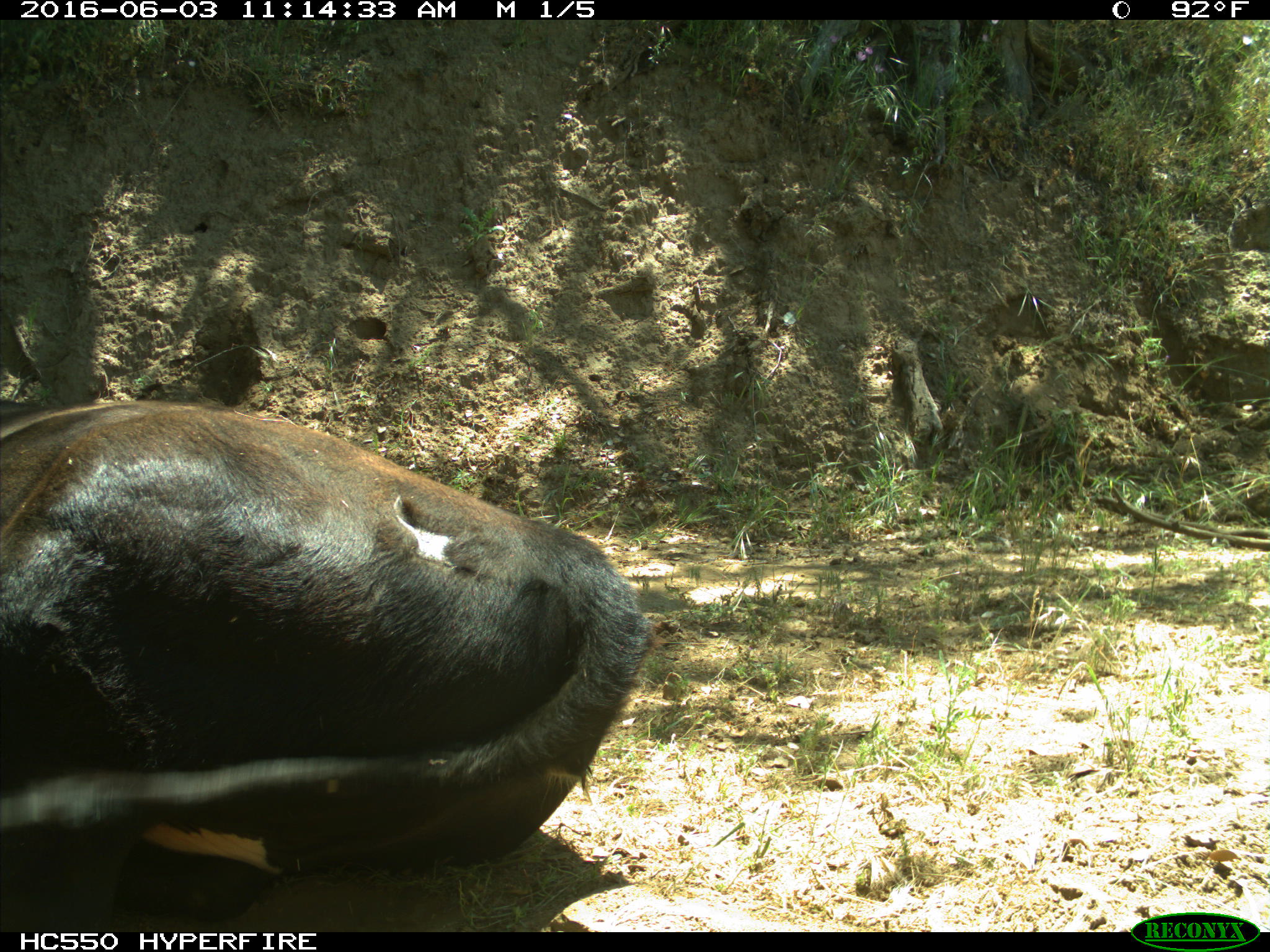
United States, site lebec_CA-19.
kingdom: Animalia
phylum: Chordata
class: Mammalia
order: Artiodactyla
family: Bovidae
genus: Bos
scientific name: Bos taurus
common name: domestic cow